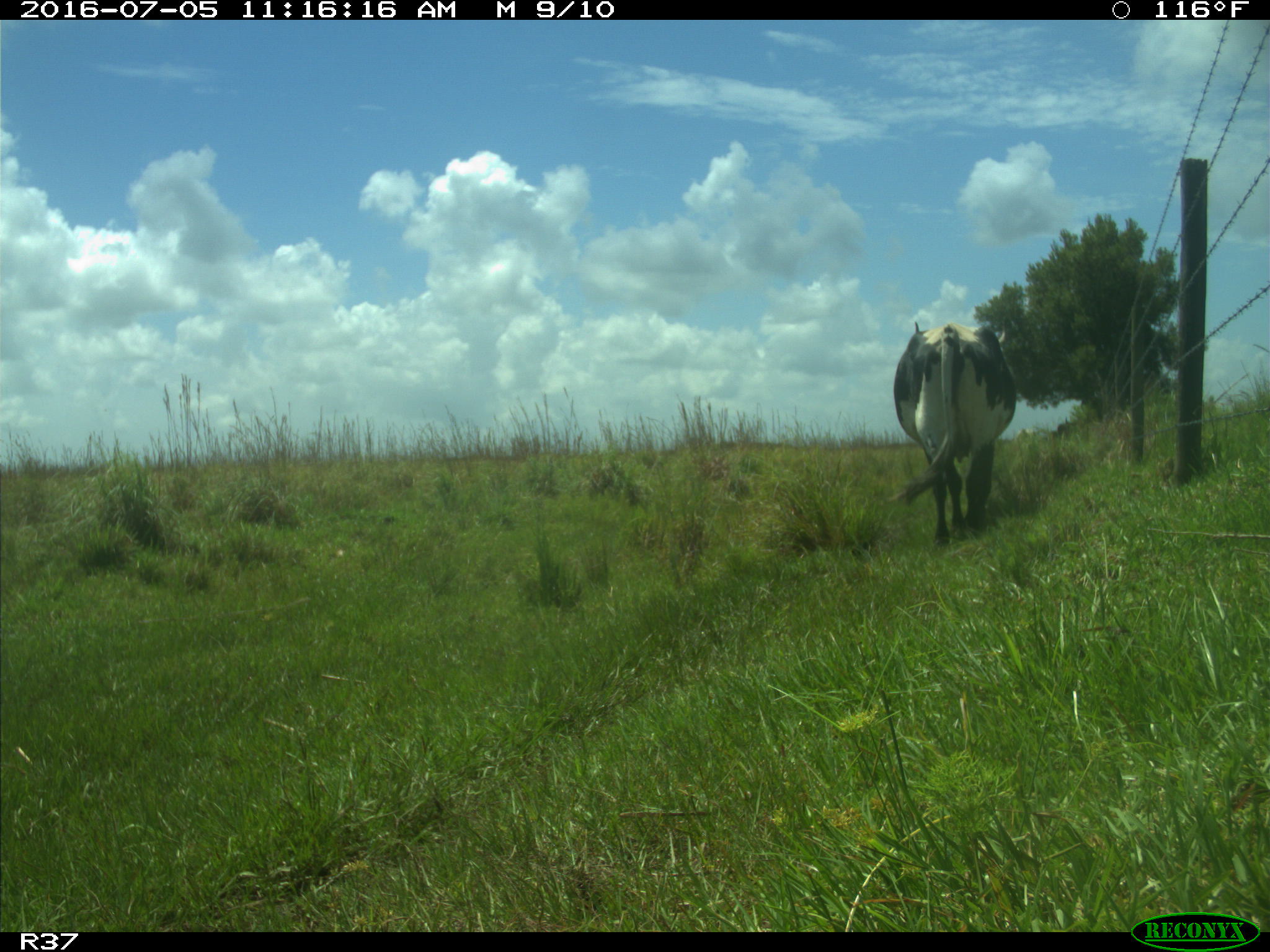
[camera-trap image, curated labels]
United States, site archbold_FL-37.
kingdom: Animalia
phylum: Chordata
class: Mammalia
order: Artiodactyla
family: Bovidae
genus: Bos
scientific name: Bos taurus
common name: domestic cow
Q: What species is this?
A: Bos taurus (domestic cow).